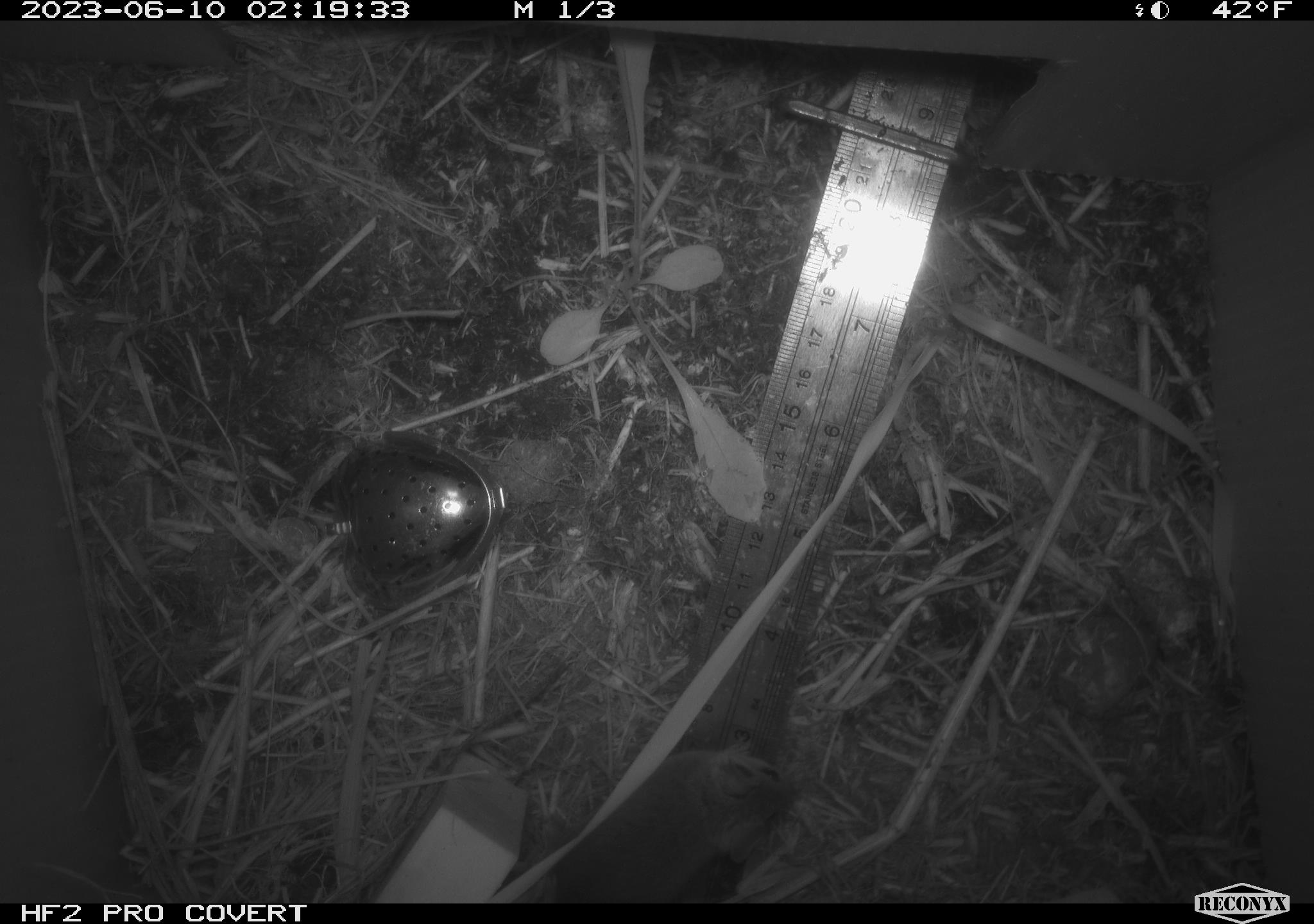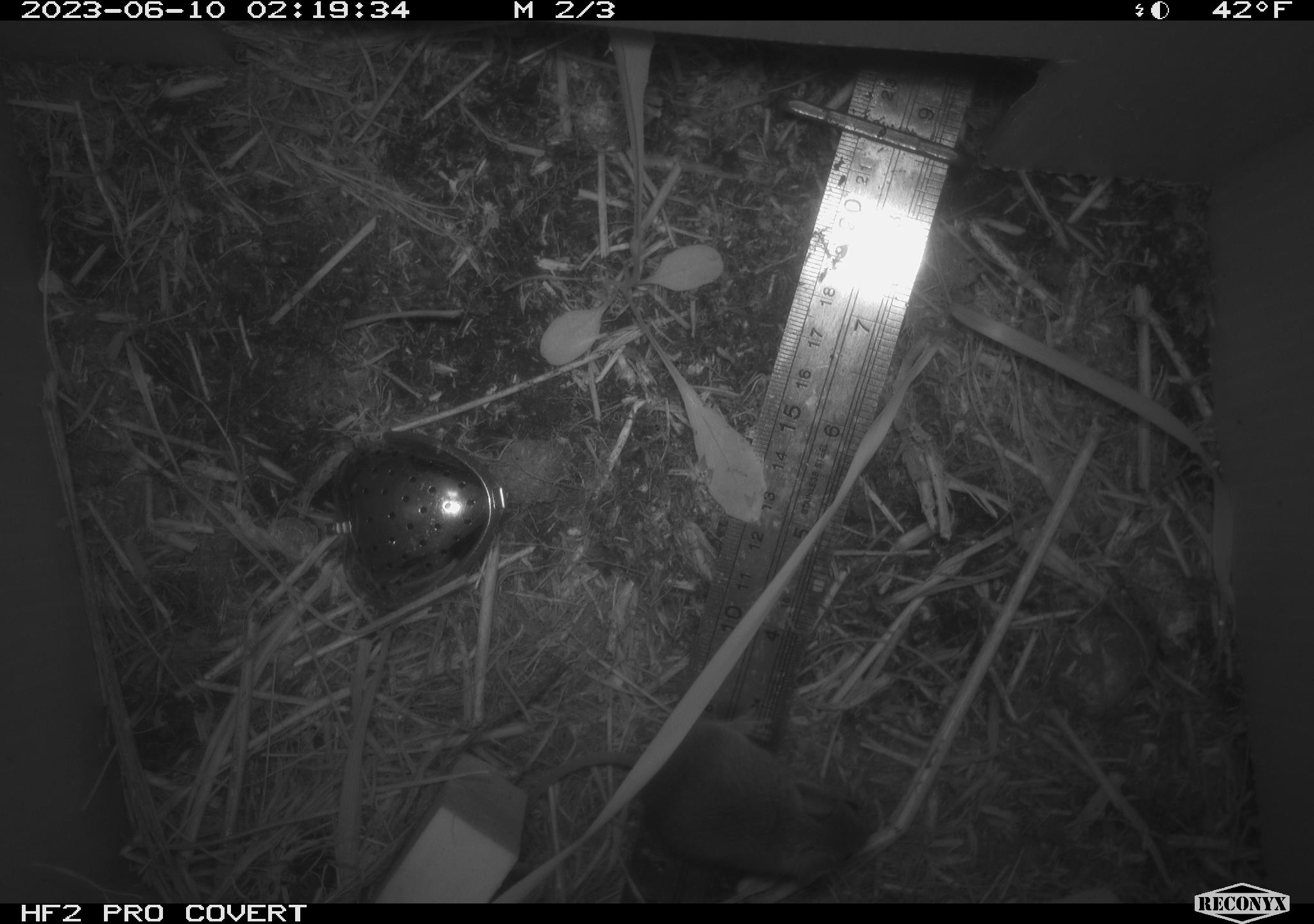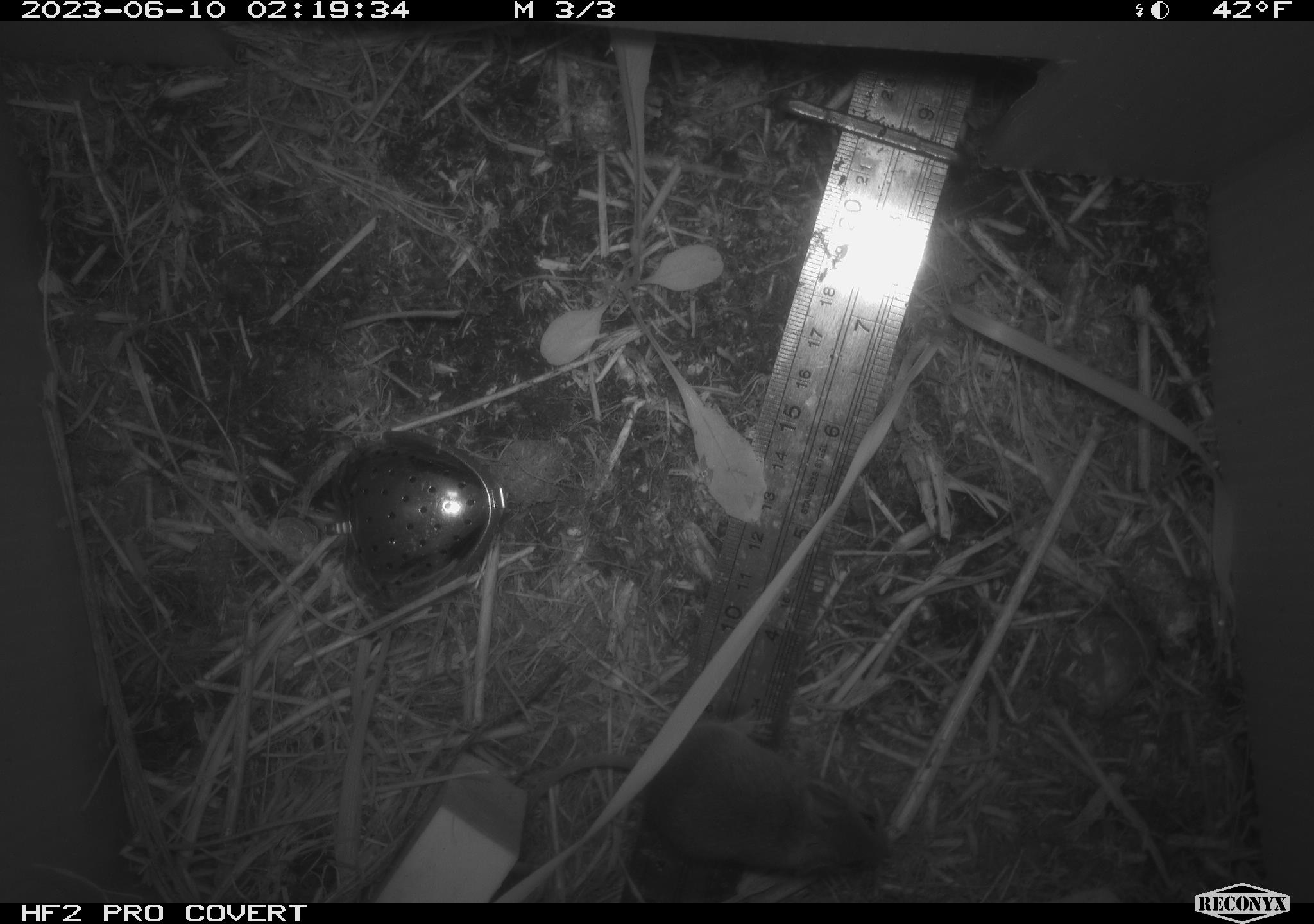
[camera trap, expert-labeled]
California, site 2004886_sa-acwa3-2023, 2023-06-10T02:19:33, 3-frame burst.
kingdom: Animalia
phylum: Chordata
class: Mammalia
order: Rodentia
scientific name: Rodentia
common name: mouse species